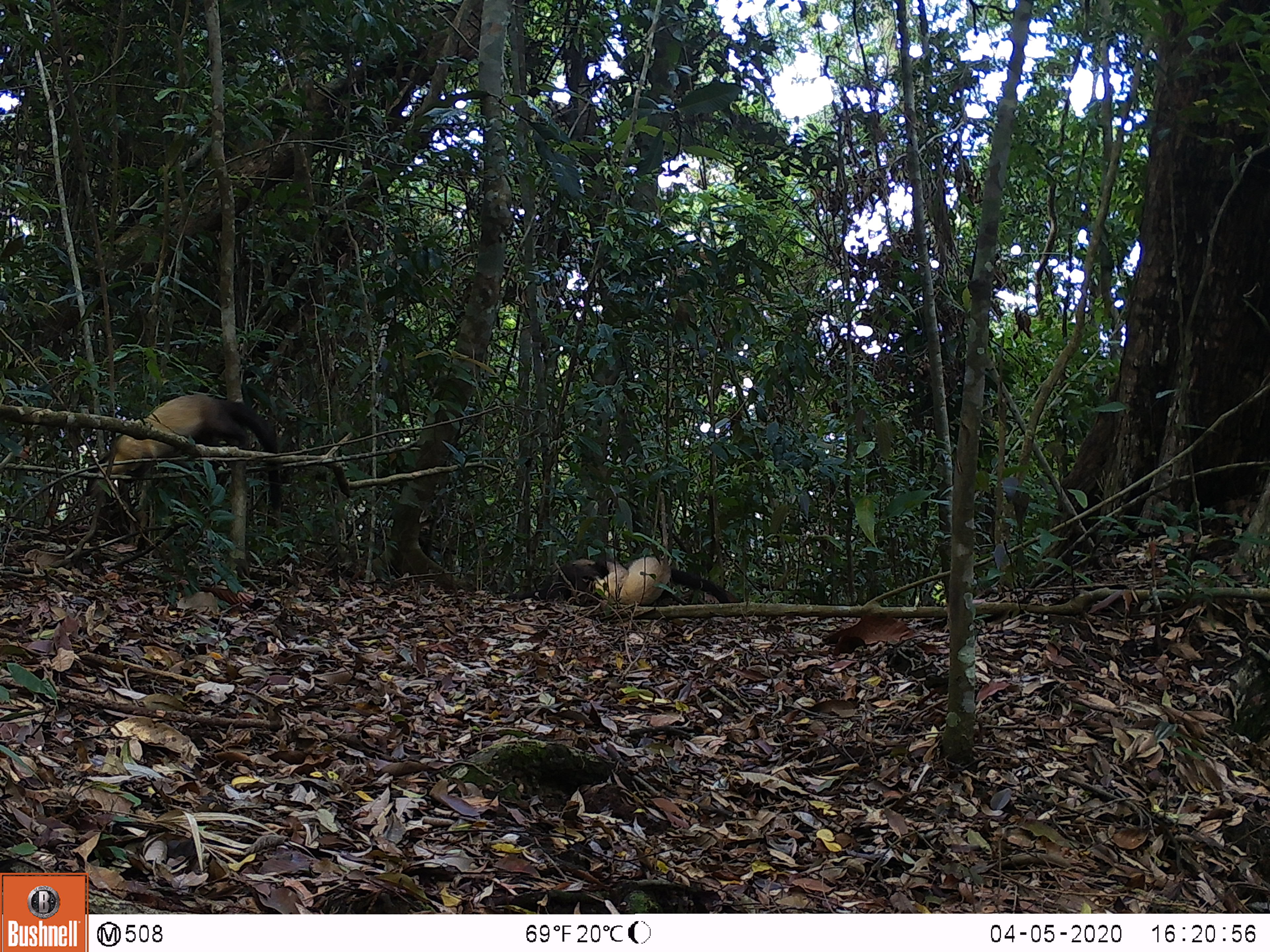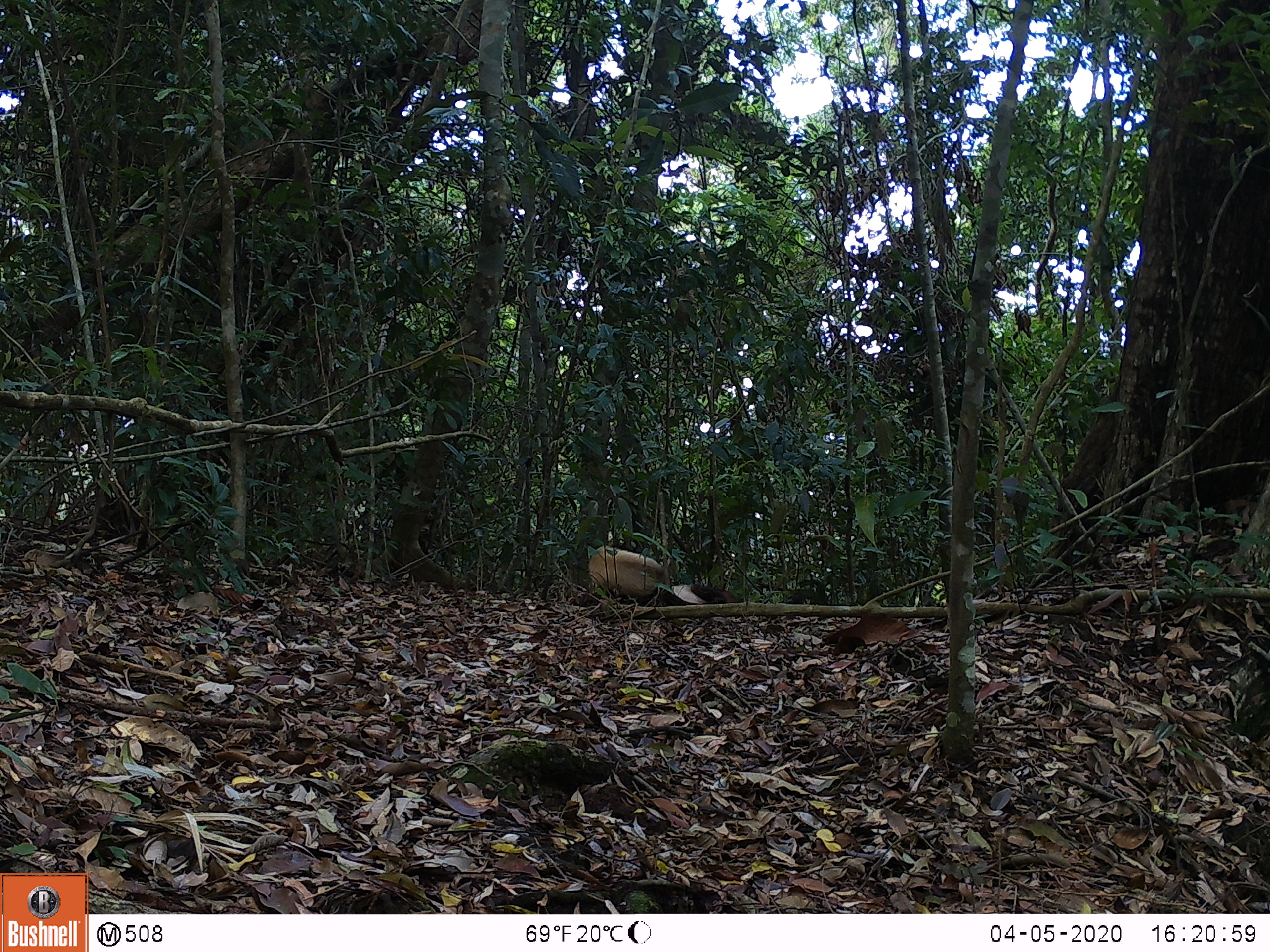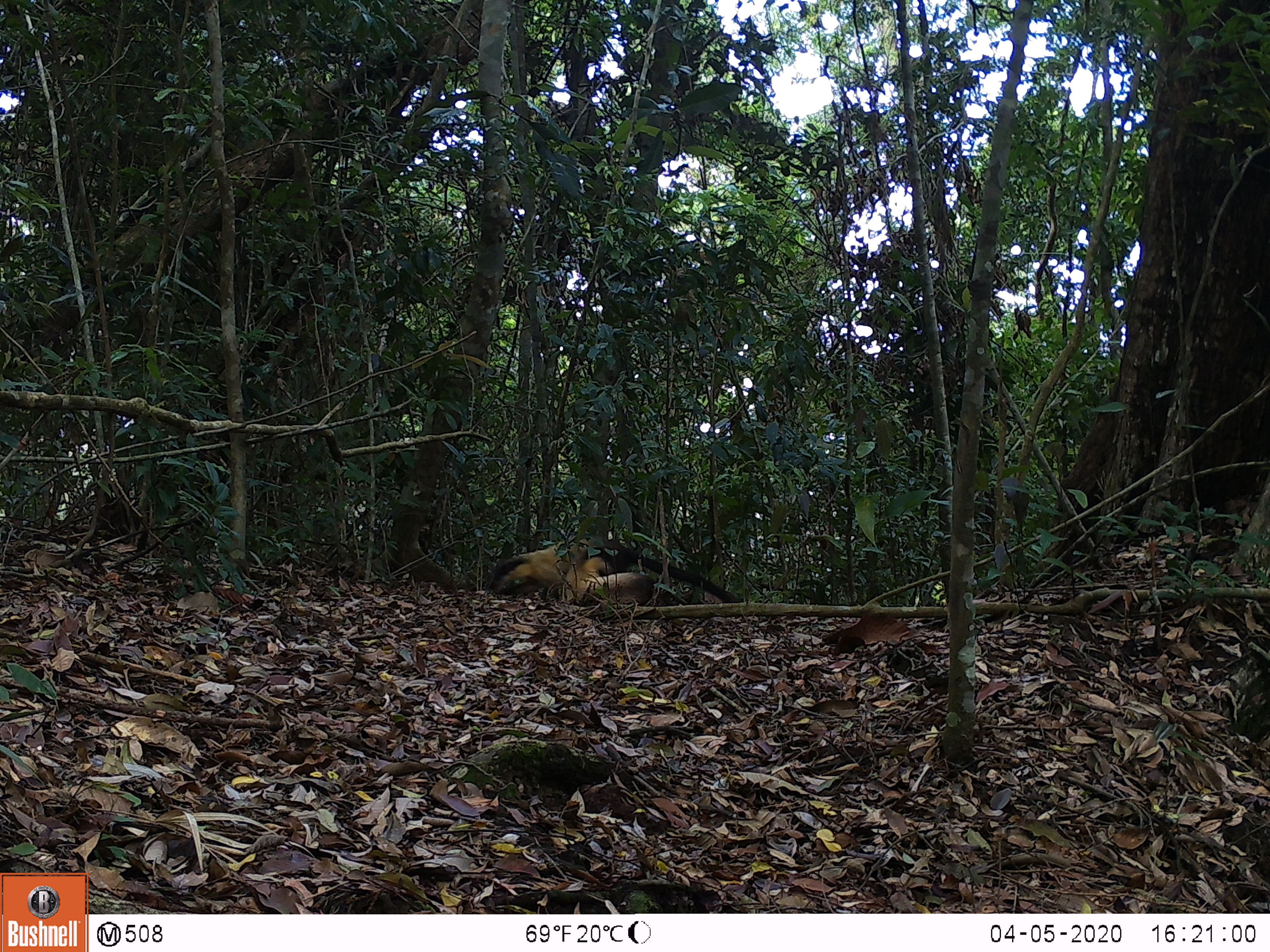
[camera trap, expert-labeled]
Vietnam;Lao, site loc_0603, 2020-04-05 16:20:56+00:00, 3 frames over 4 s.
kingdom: Animalia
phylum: Chordata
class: Mammalia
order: Carnivora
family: Mustelidae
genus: Martes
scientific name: Martes flavigula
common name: yellow-throated marten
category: yellow throated marten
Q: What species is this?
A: Yellow throated marten (yellow-throated marten) (Martes flavigula).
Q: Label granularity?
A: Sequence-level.